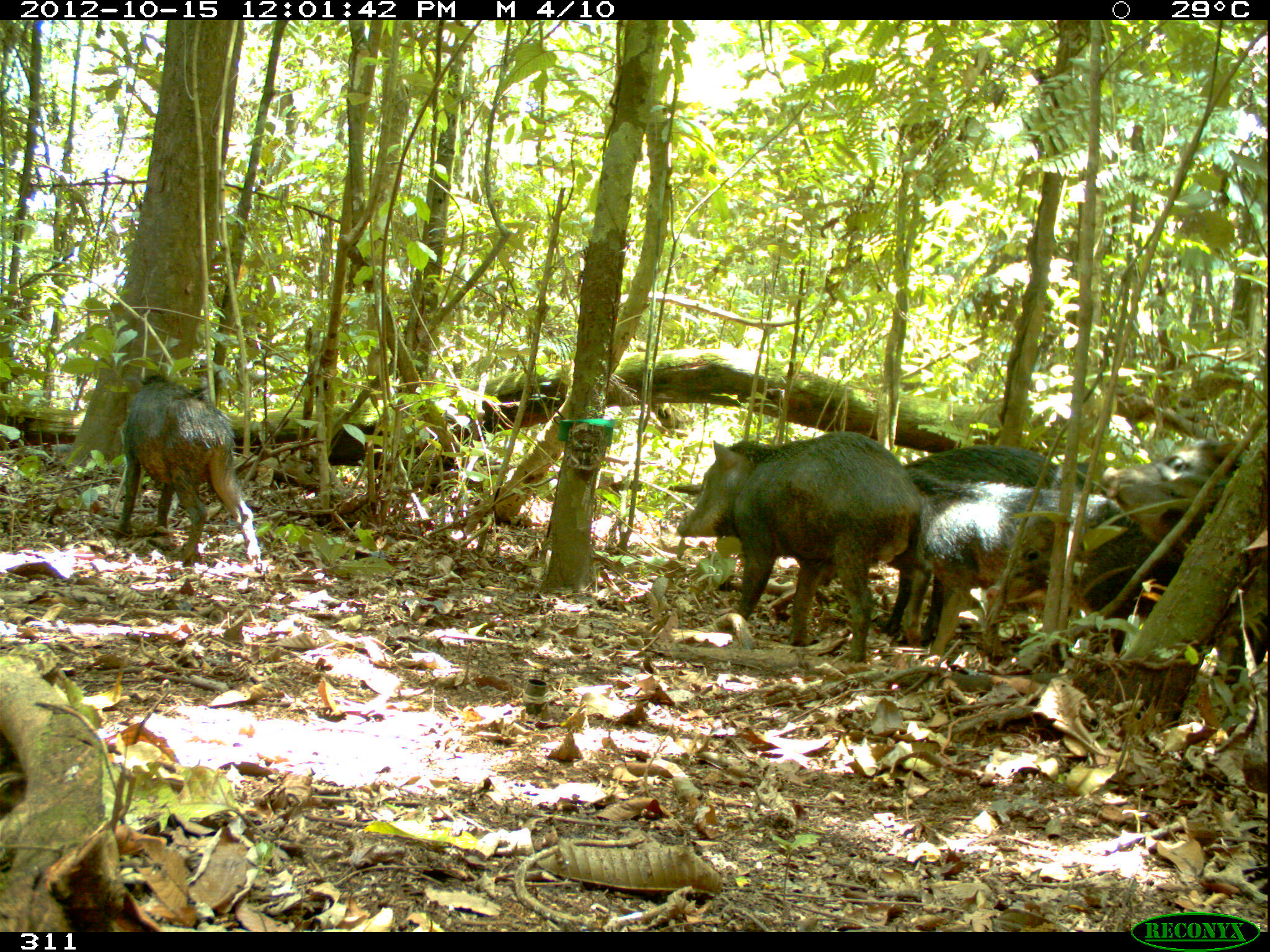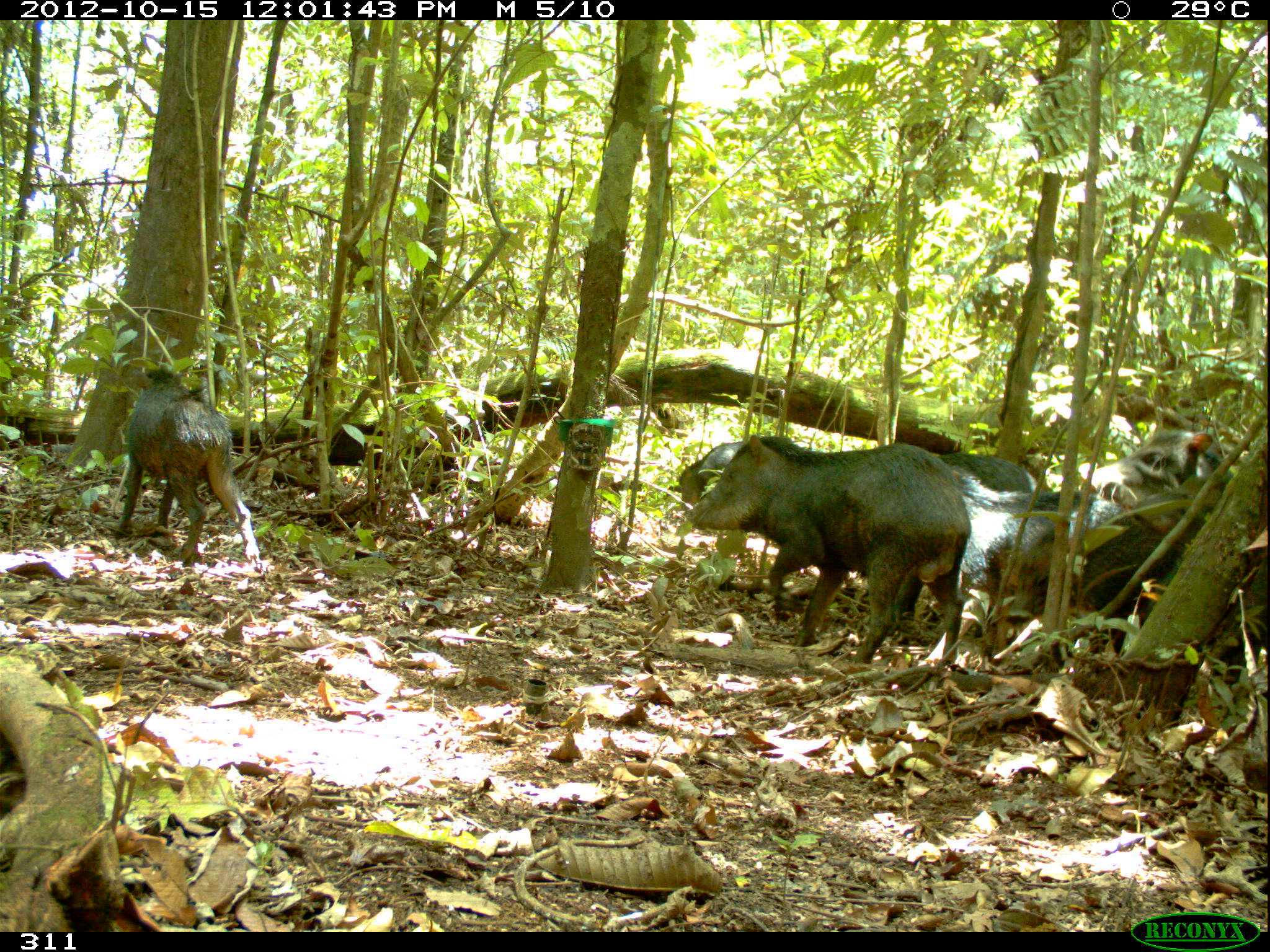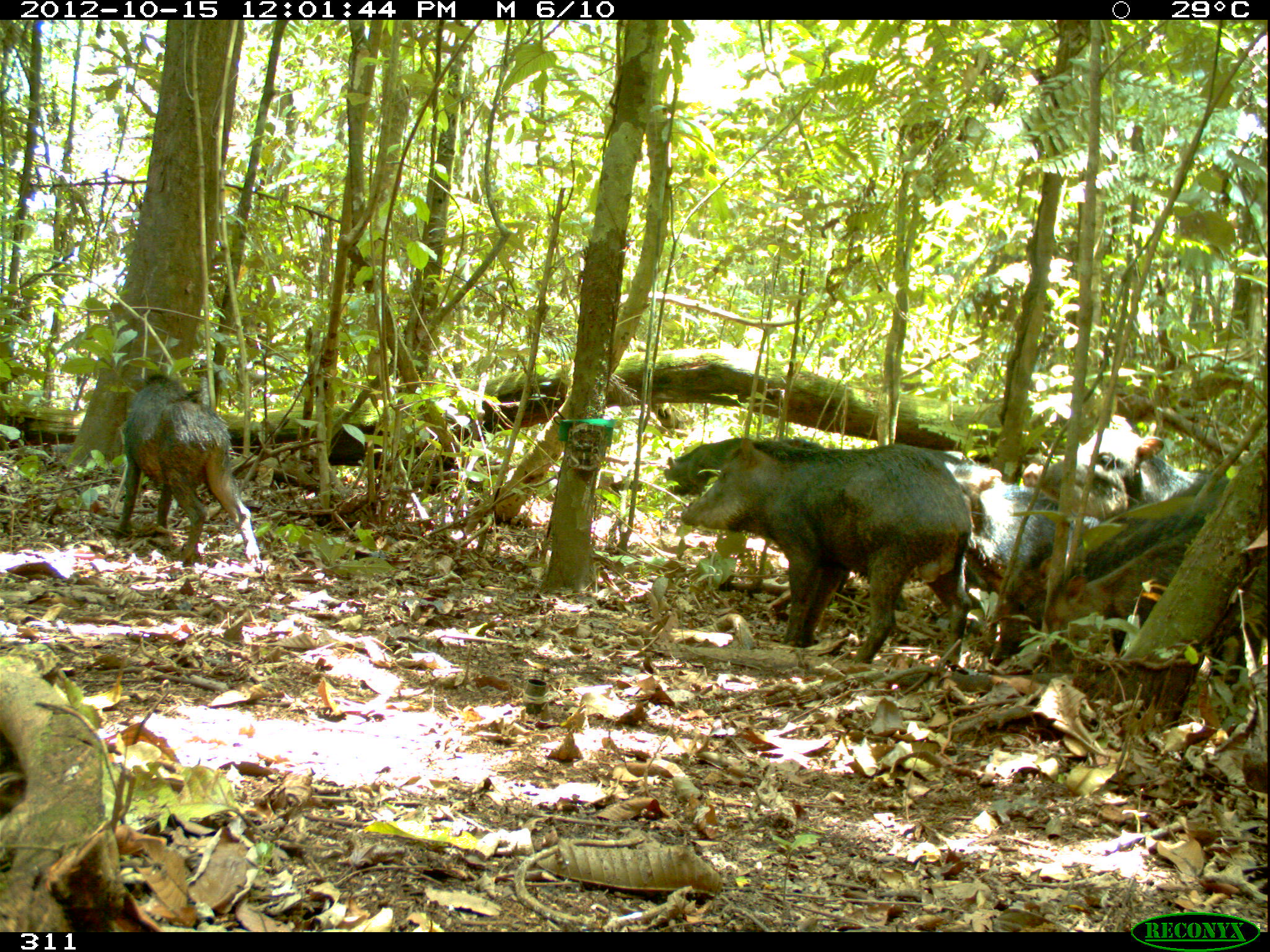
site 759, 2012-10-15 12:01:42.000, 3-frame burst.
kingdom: Animalia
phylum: Chordata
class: Mammalia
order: Artiodactyla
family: Tayassuidae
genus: Tayassu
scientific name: Tayassu pecari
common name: white-lipped peccary